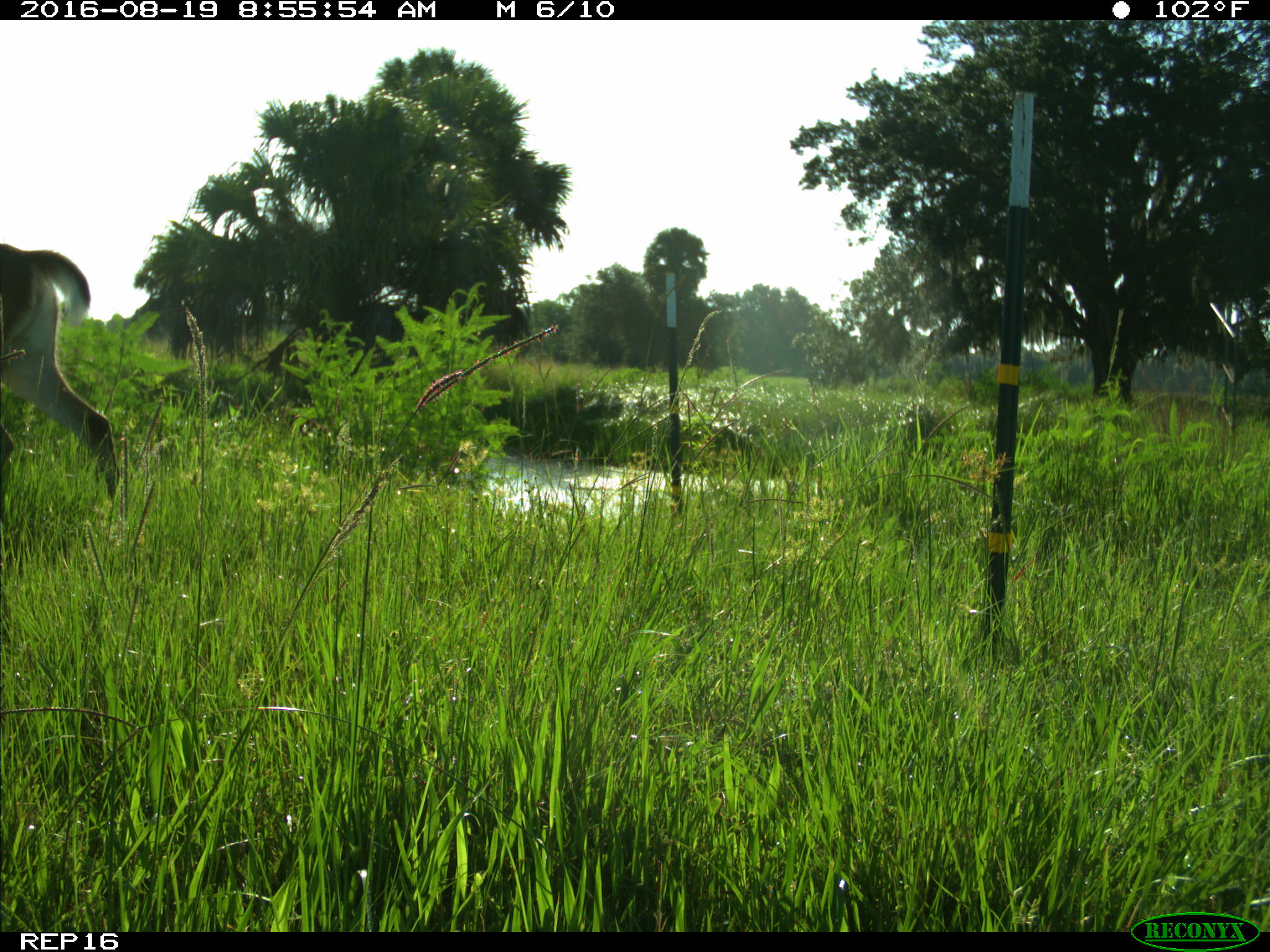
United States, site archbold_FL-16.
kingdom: Animalia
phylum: Chordata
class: Mammalia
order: Artiodactyla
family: Cervidae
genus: Odocoileus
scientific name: Odocoileus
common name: deer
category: unidentified deer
Unidentified deer (deer) (Odocoileus).